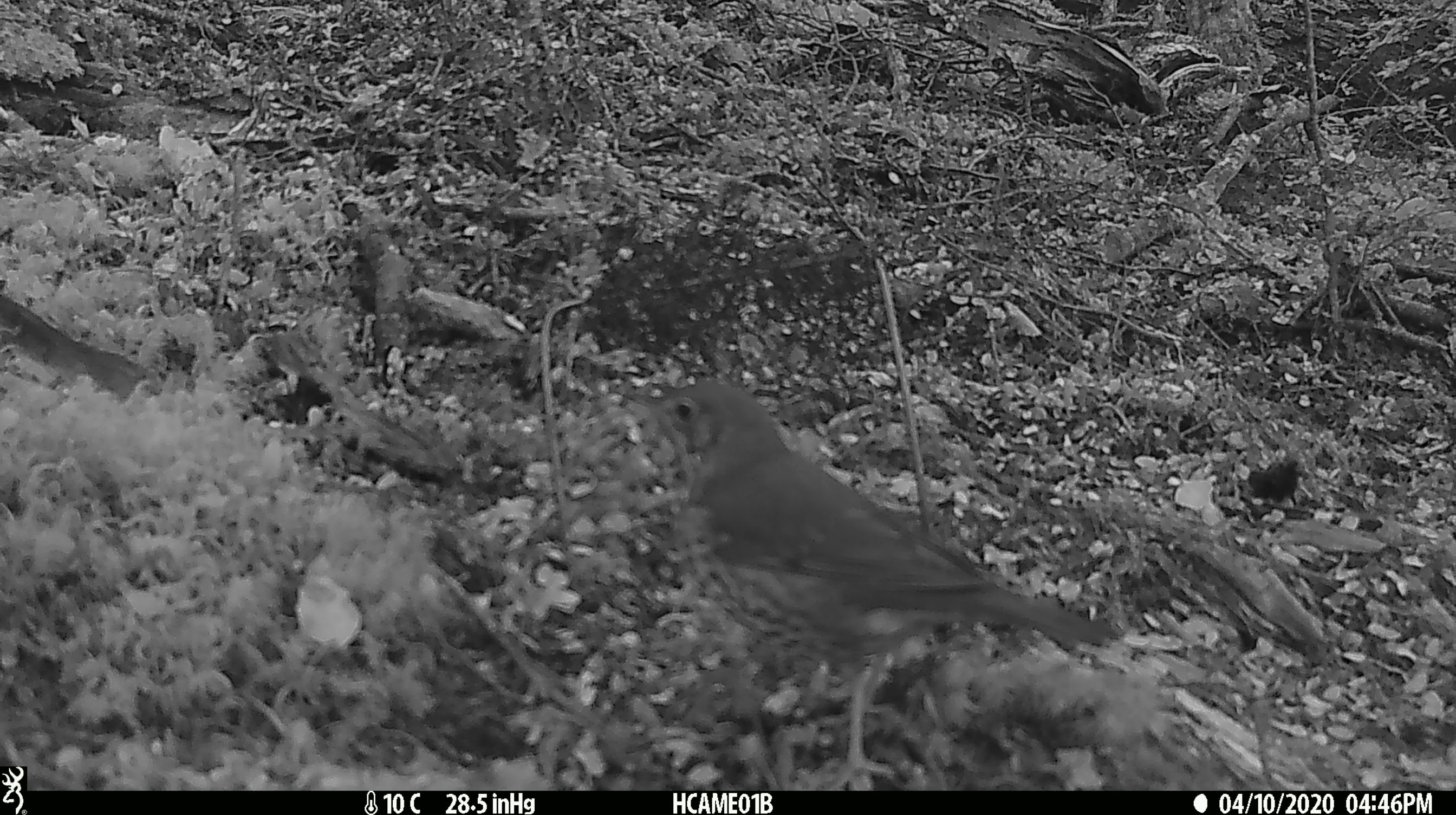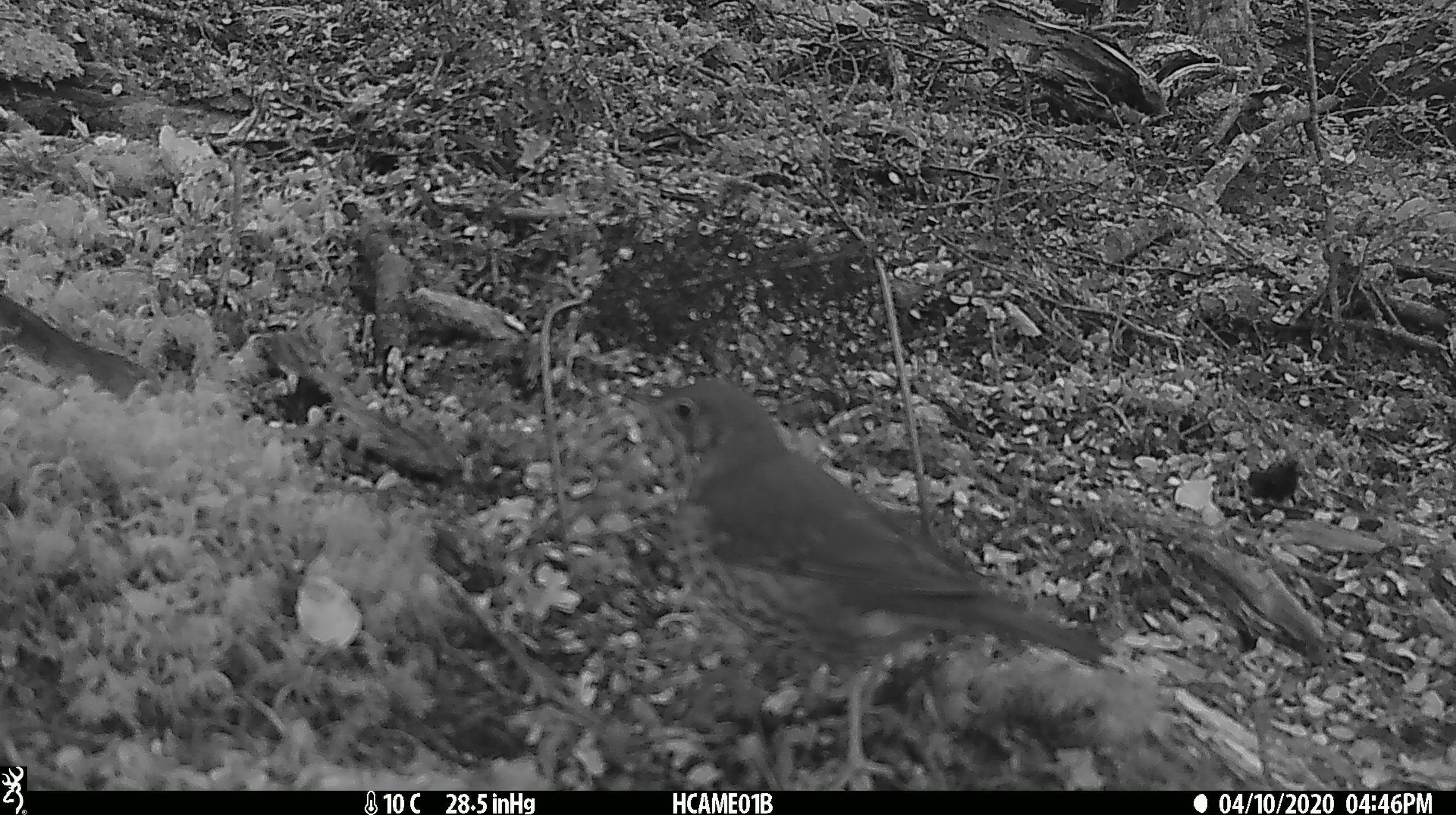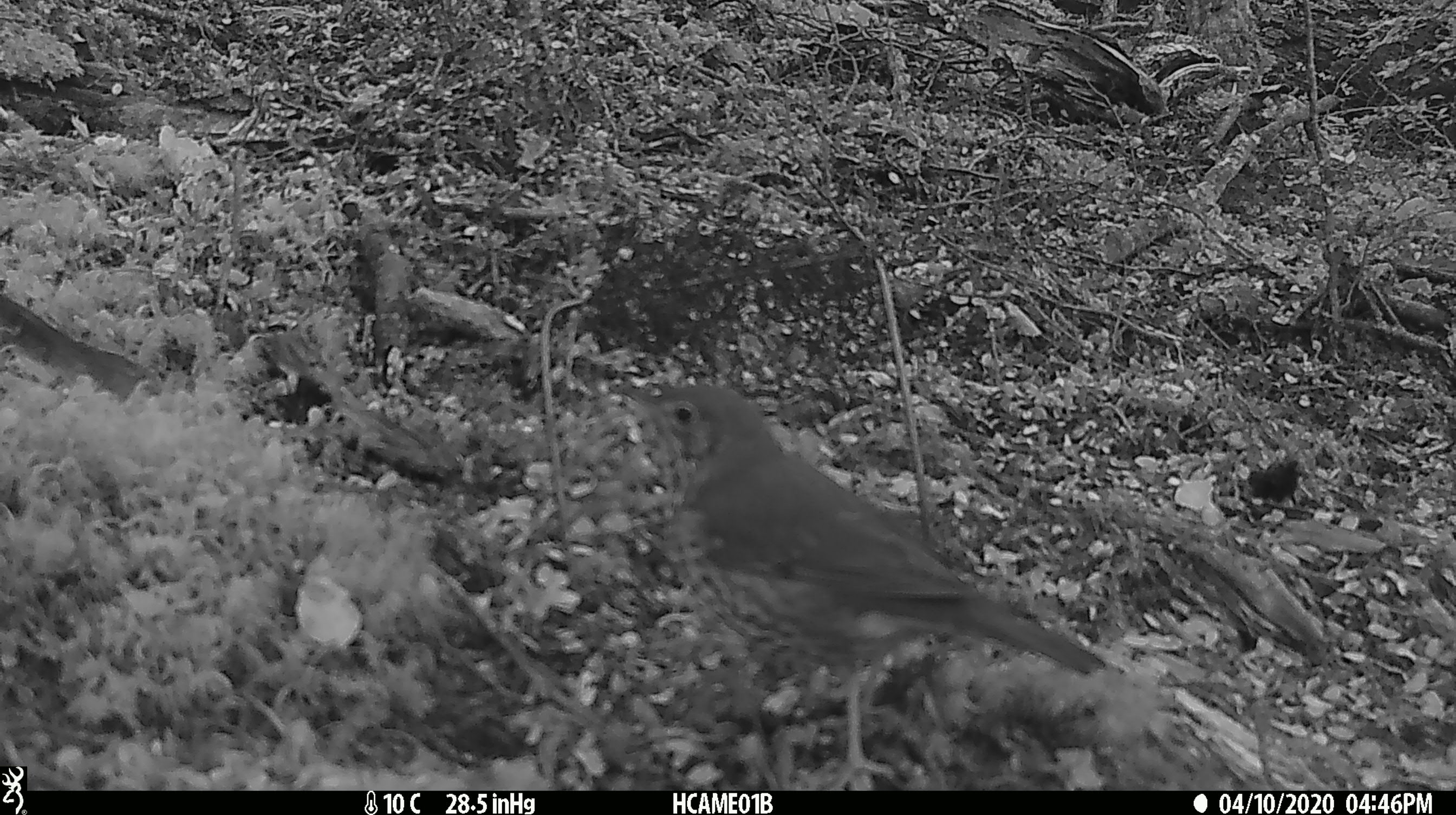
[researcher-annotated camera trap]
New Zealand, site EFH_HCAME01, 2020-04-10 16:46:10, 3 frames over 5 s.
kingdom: Animalia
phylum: Chordata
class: Aves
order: Passeriformes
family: Turdidae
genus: Turdus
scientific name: Turdus philomelos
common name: song thrush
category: thrush